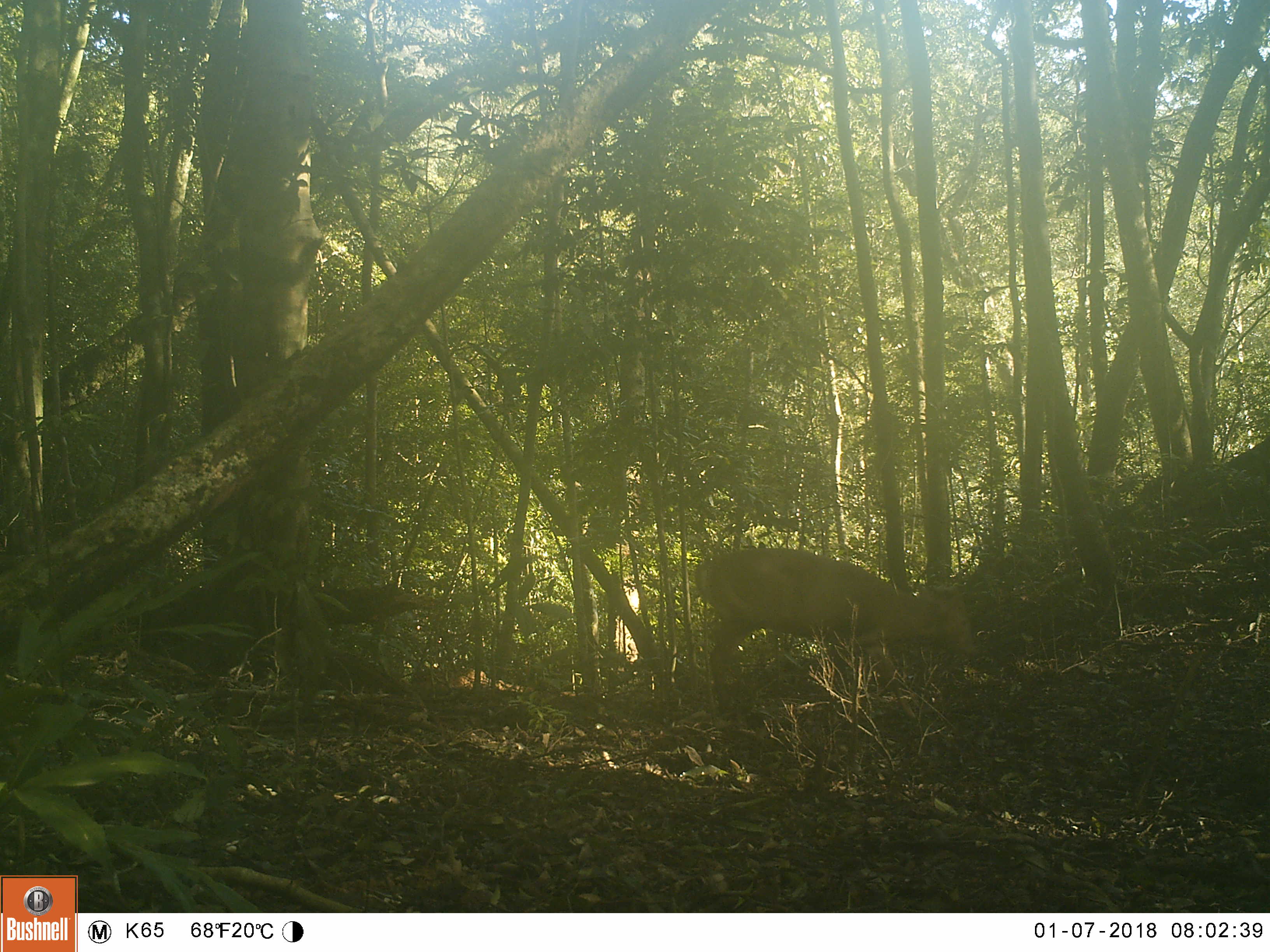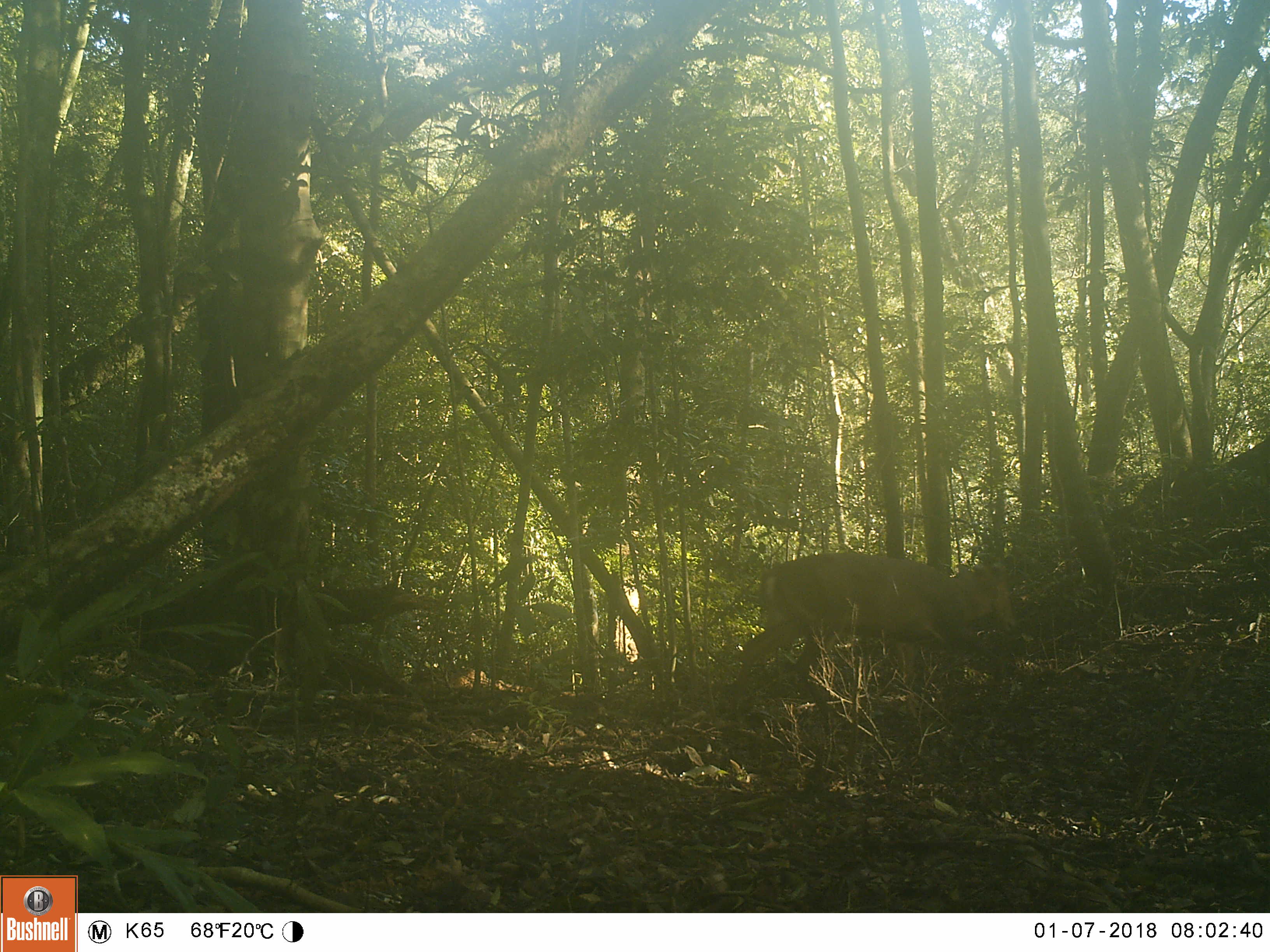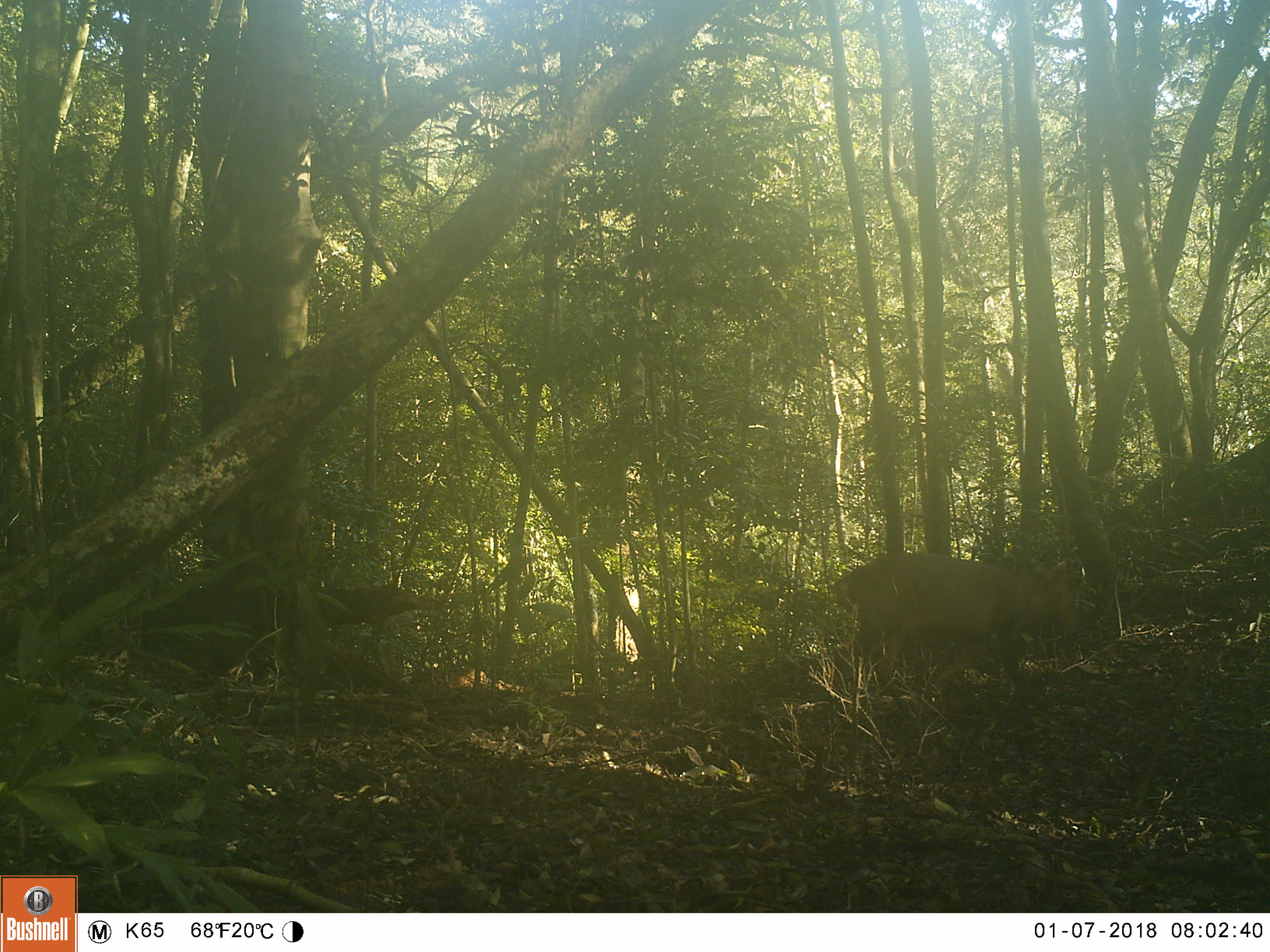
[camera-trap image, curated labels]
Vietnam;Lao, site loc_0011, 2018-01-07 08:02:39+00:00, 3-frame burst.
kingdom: Animalia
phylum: Chordata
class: Mammalia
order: Artiodactyla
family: Cervidae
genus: Muntiacus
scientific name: Muntiacus vuquangensis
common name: large-antlered muntjac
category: large antlered muntjac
Large antlered muntjac (large-antlered muntjac) (Muntiacus vuquangensis). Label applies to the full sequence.